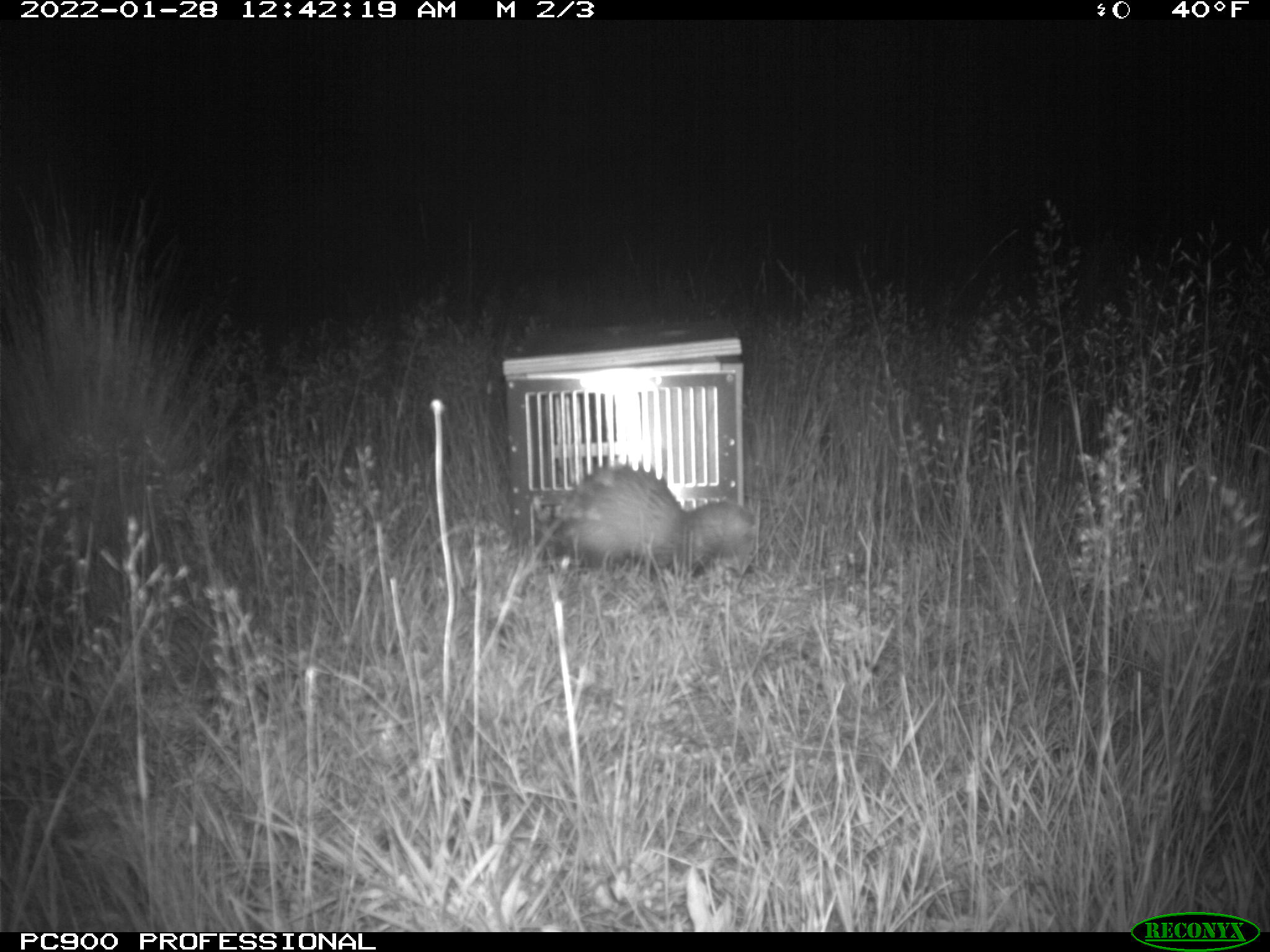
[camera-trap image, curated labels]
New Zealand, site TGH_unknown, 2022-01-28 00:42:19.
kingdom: Animalia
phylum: Chordata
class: Mammalia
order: Carnivora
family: Mustelidae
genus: Mustela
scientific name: Mustela furo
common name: ferret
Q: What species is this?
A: Ferret (Mustela furo).